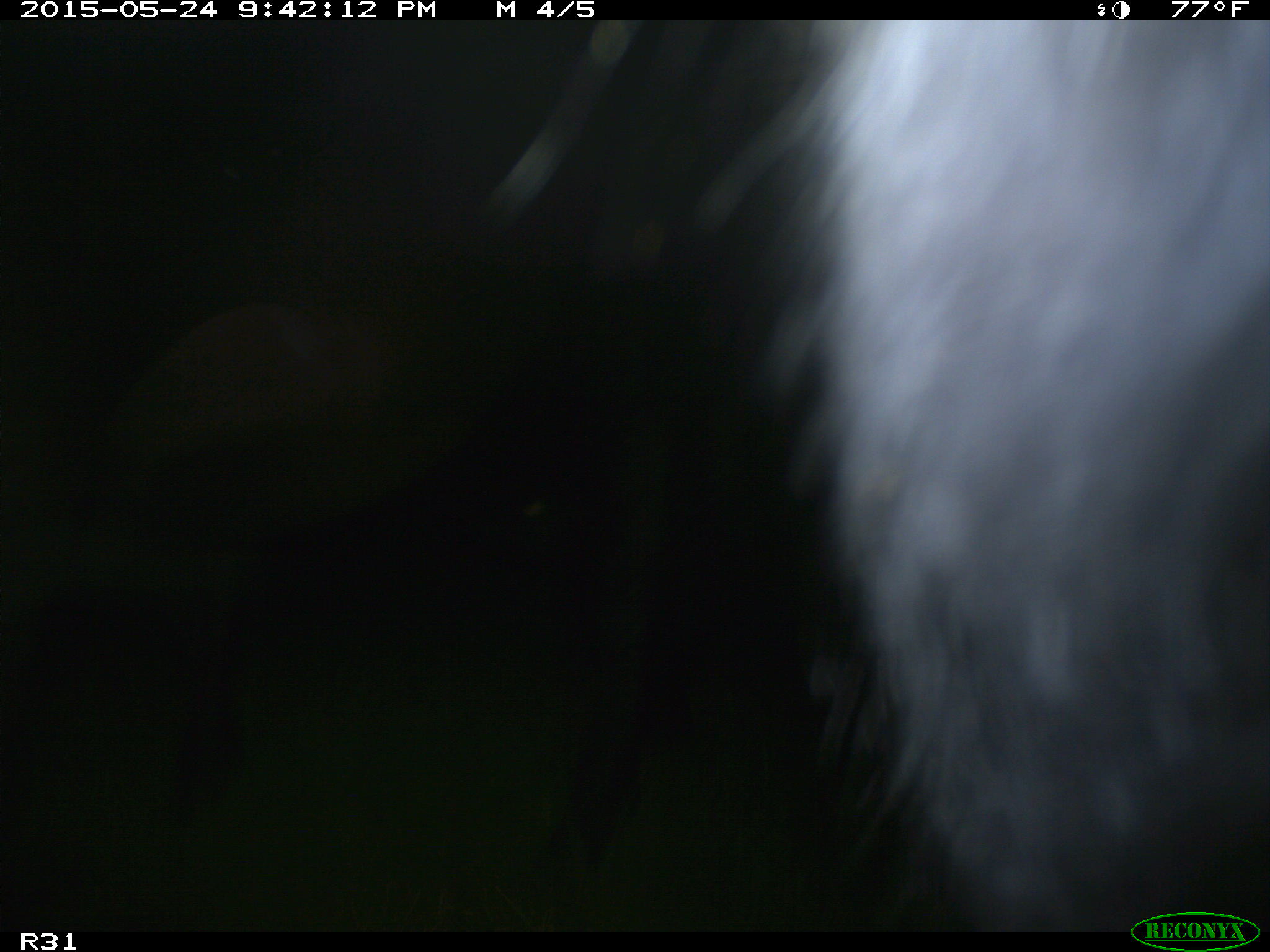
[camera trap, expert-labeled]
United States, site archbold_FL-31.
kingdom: Animalia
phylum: Chordata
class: Mammalia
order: Artiodactyla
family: Bovidae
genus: Bos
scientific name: Bos taurus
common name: domestic cow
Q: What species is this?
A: Bos taurus (domestic cow).